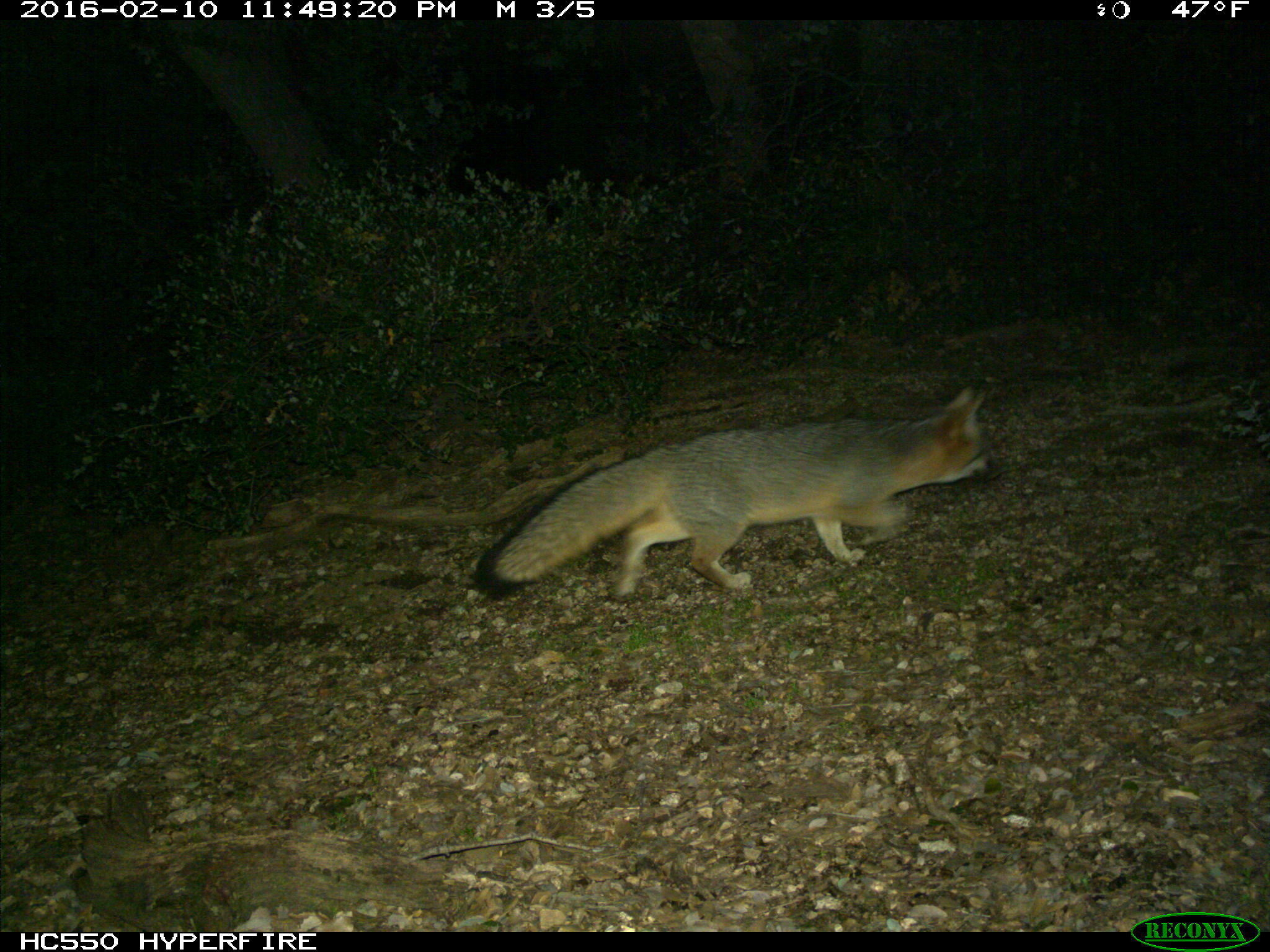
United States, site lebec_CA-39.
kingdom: Animalia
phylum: Chordata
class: Mammalia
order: Carnivora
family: Canidae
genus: Urocyon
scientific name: Urocyon cinereoargenteus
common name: gray fox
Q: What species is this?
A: Urocyon cinereoargenteus (gray fox).